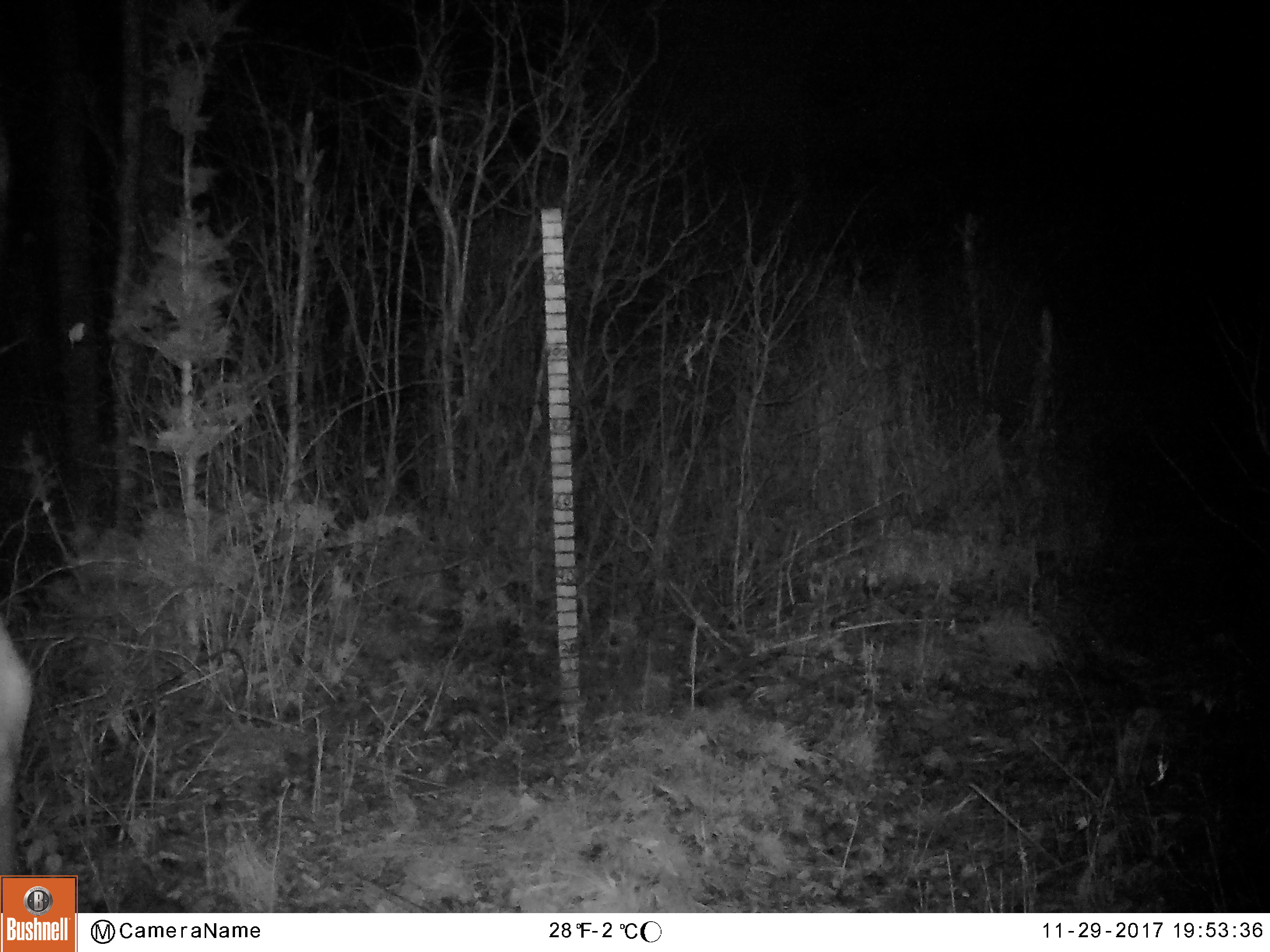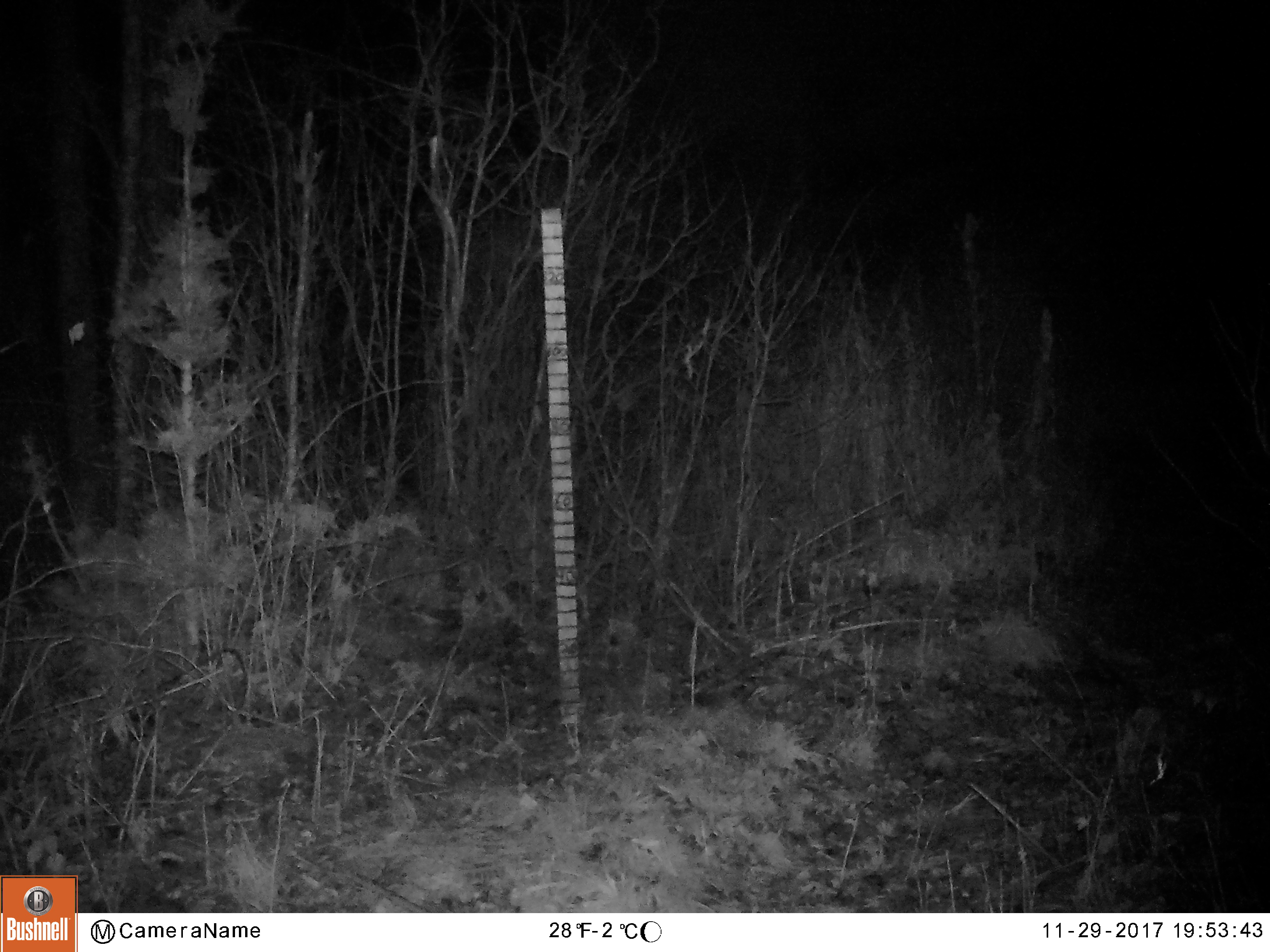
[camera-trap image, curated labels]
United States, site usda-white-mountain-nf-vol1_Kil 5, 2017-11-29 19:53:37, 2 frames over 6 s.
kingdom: Animalia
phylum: Chordata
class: Mammalia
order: Artiodactyla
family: Cervidae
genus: Alces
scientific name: Alces alces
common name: moose